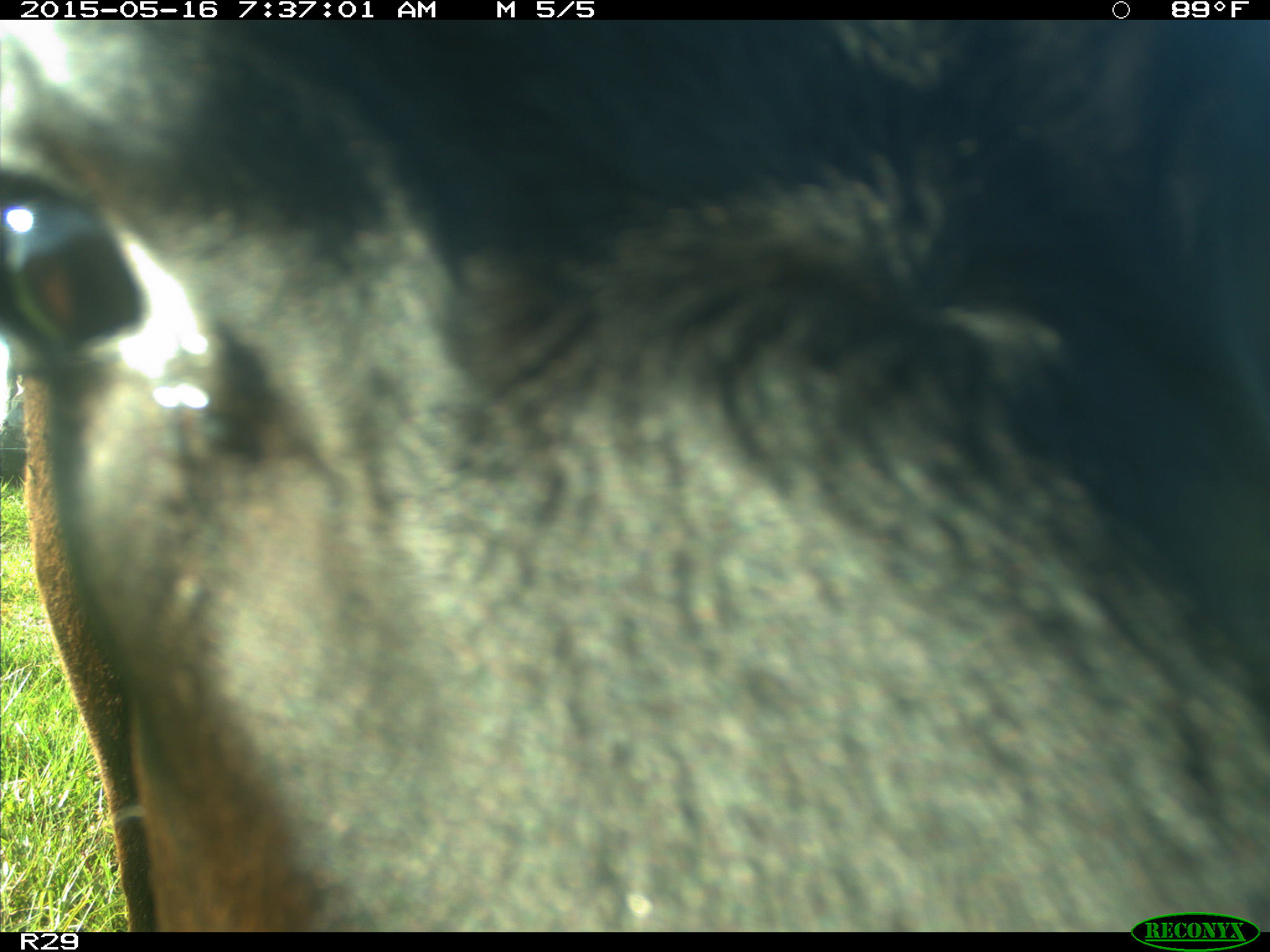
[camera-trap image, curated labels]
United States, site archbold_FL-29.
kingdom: Animalia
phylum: Chordata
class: Mammalia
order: Artiodactyla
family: Bovidae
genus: Bos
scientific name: Bos taurus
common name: domestic cow